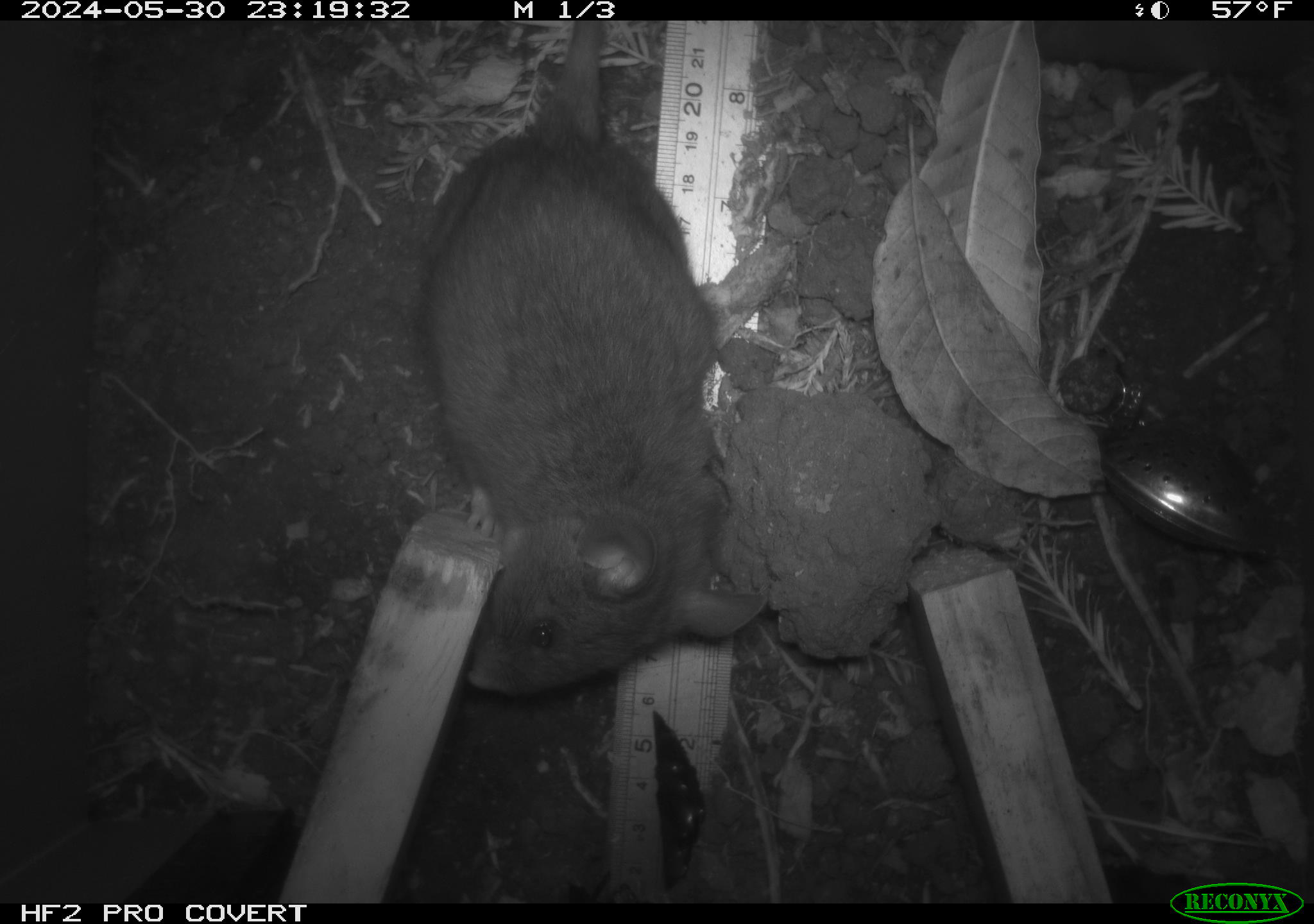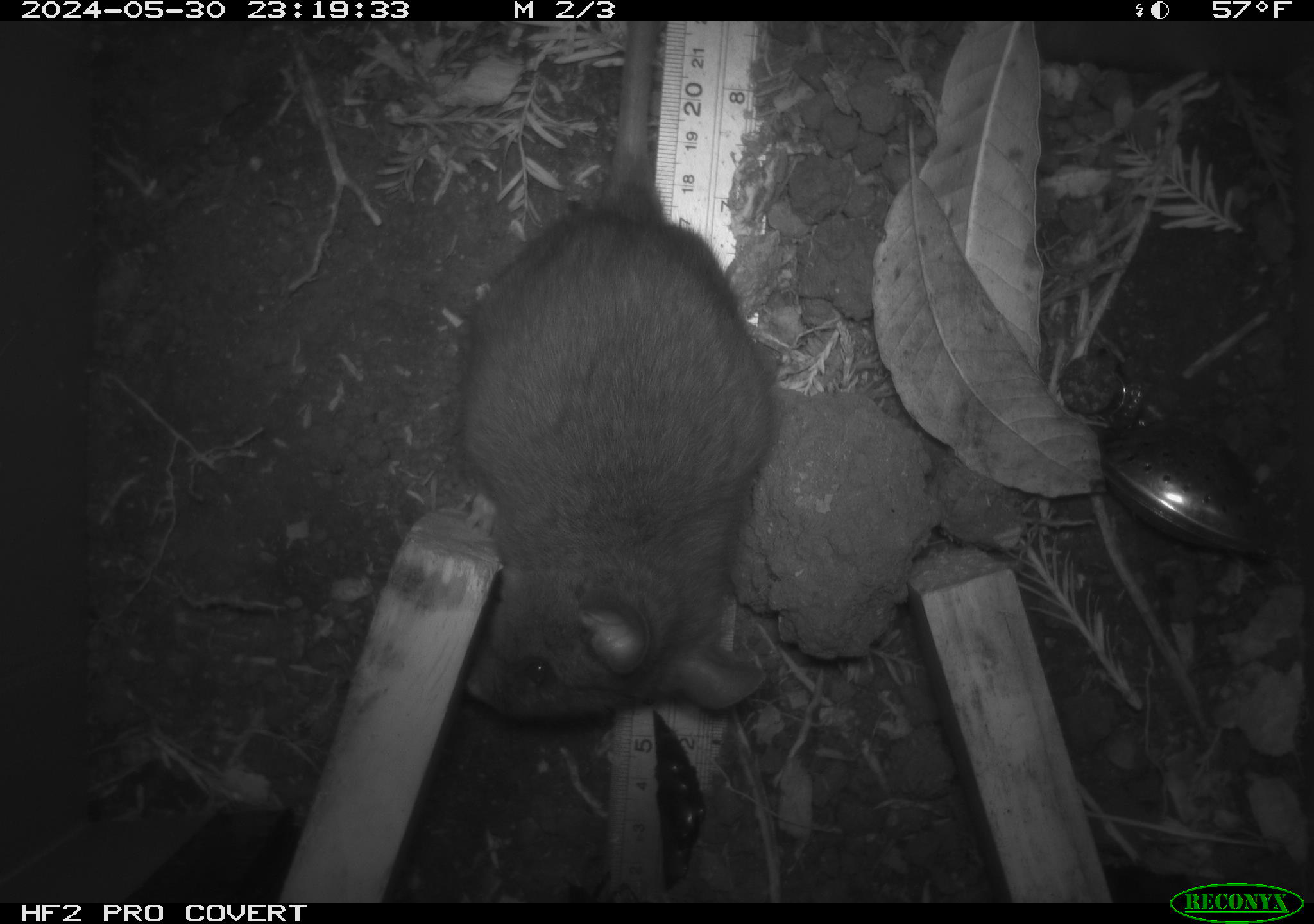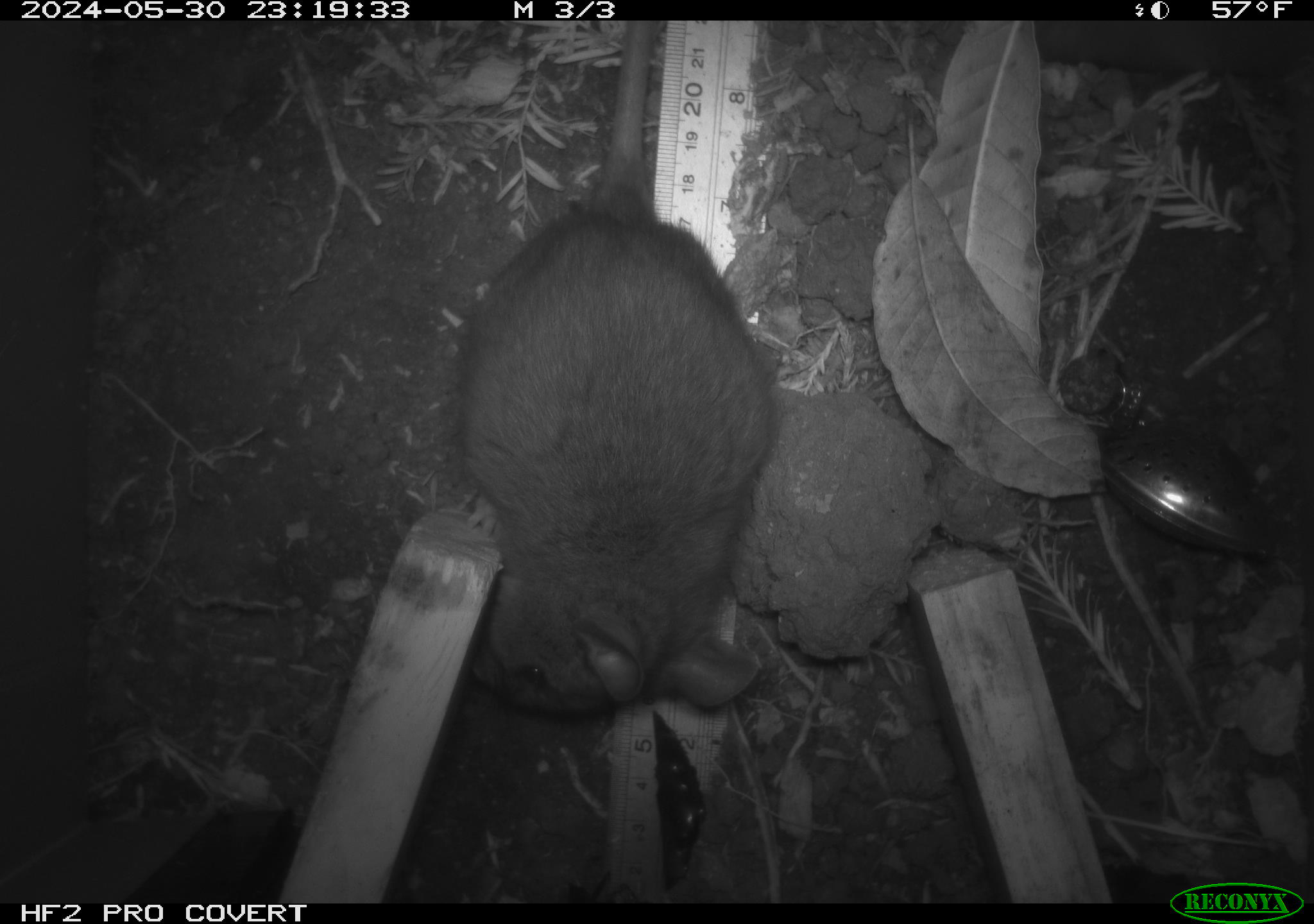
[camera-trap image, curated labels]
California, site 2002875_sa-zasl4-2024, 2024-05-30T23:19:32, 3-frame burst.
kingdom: Animalia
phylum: Chordata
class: Mammalia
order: Rodentia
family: Cricetidae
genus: Neotoma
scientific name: Neotoma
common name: pack rat or woodrat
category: neotoma species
Neotoma species (pack rat or woodrat) (Neotoma).